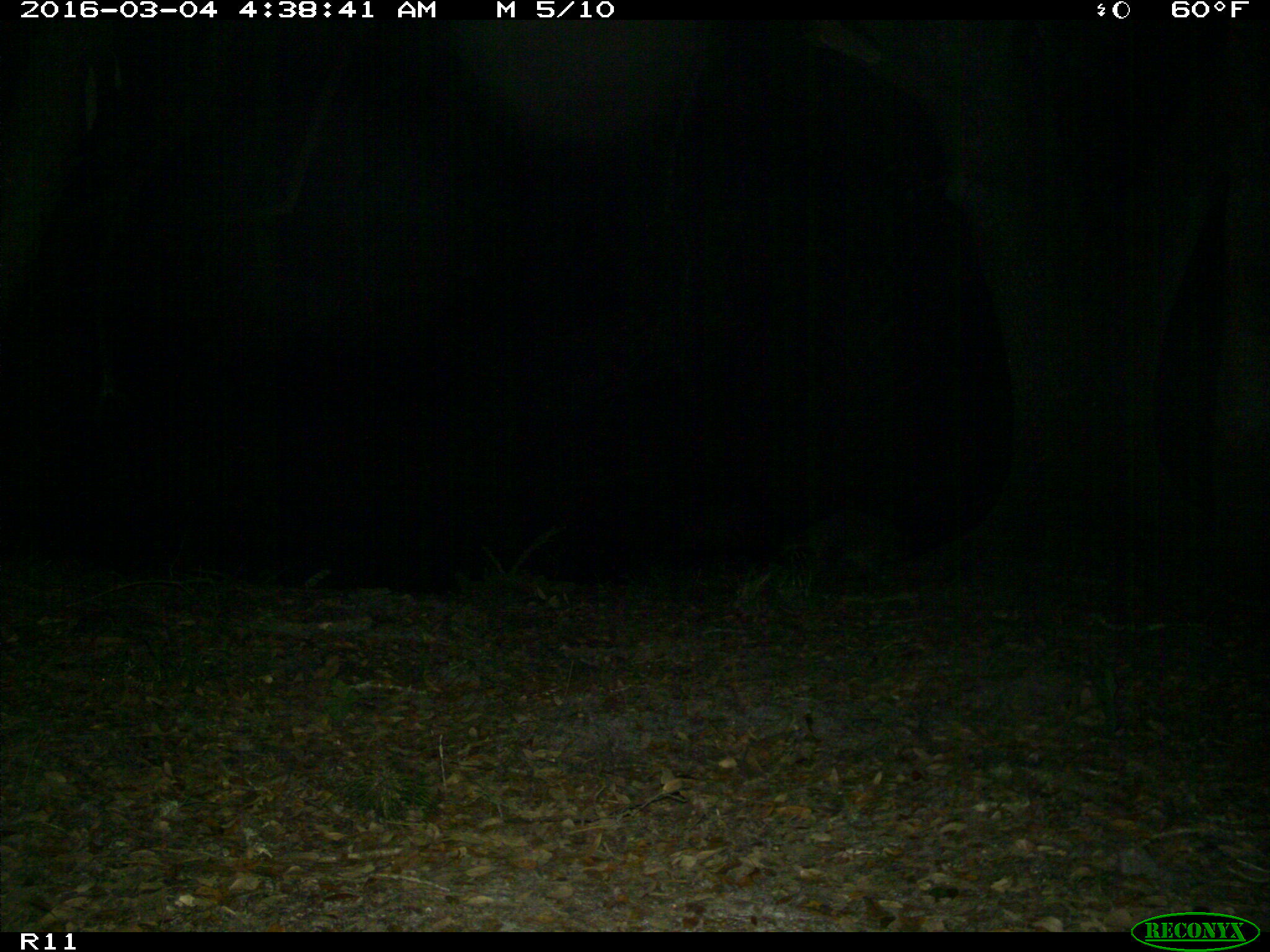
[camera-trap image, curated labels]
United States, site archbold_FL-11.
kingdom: Animalia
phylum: Chordata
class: Mammalia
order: Carnivora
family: Procyonidae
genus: Procyon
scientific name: Procyon lotor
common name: common raccoon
Procyon lotor (common raccoon).